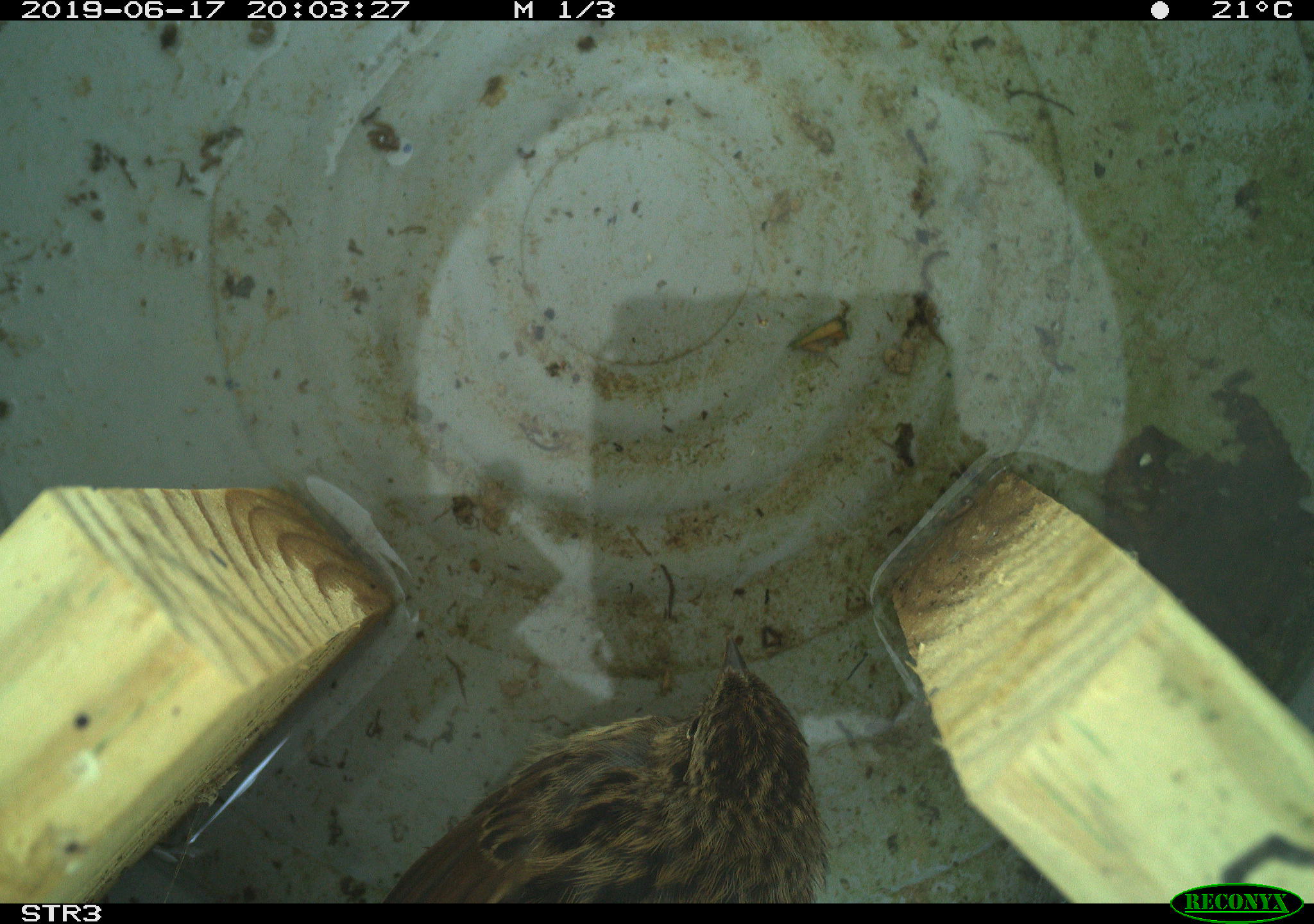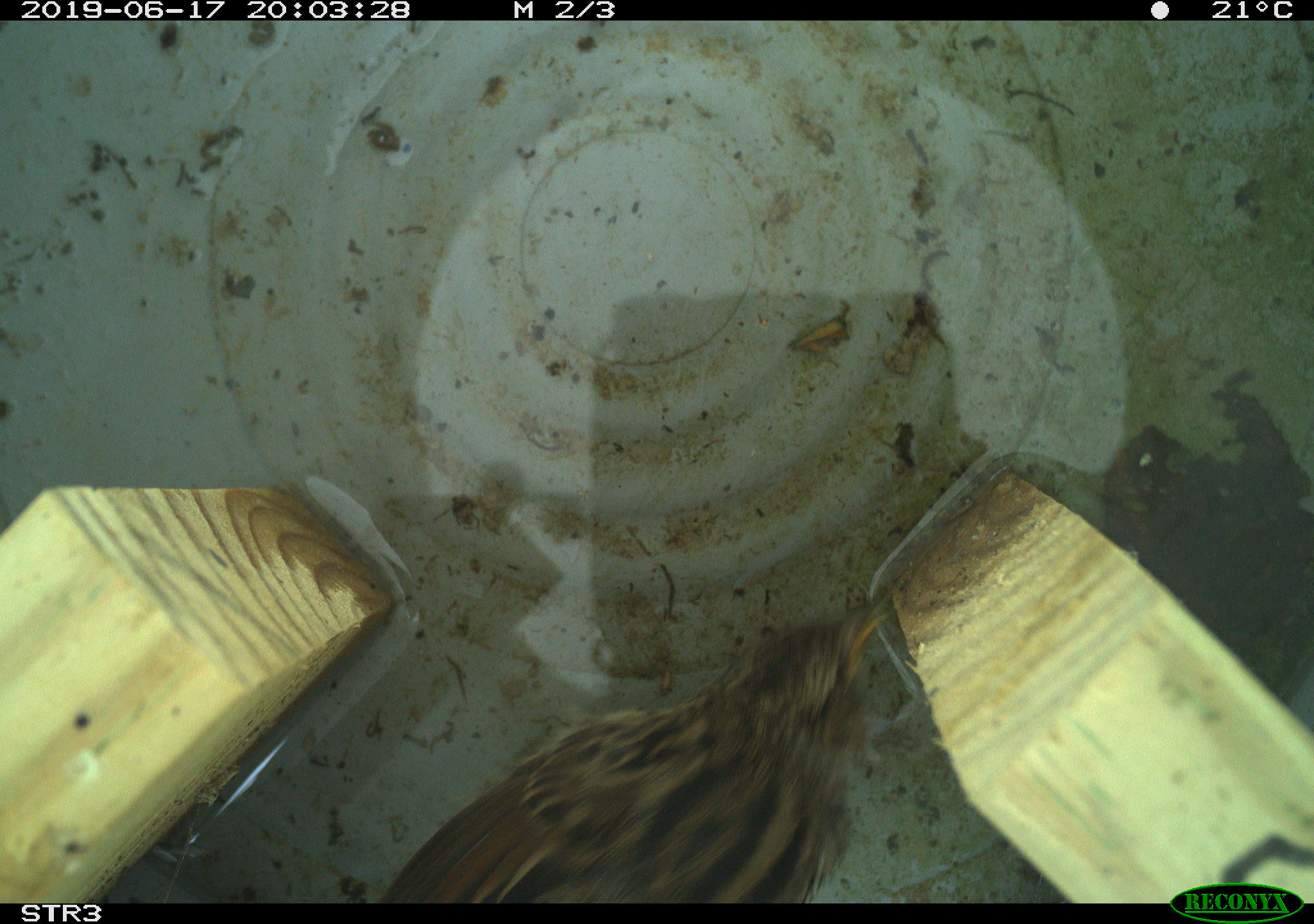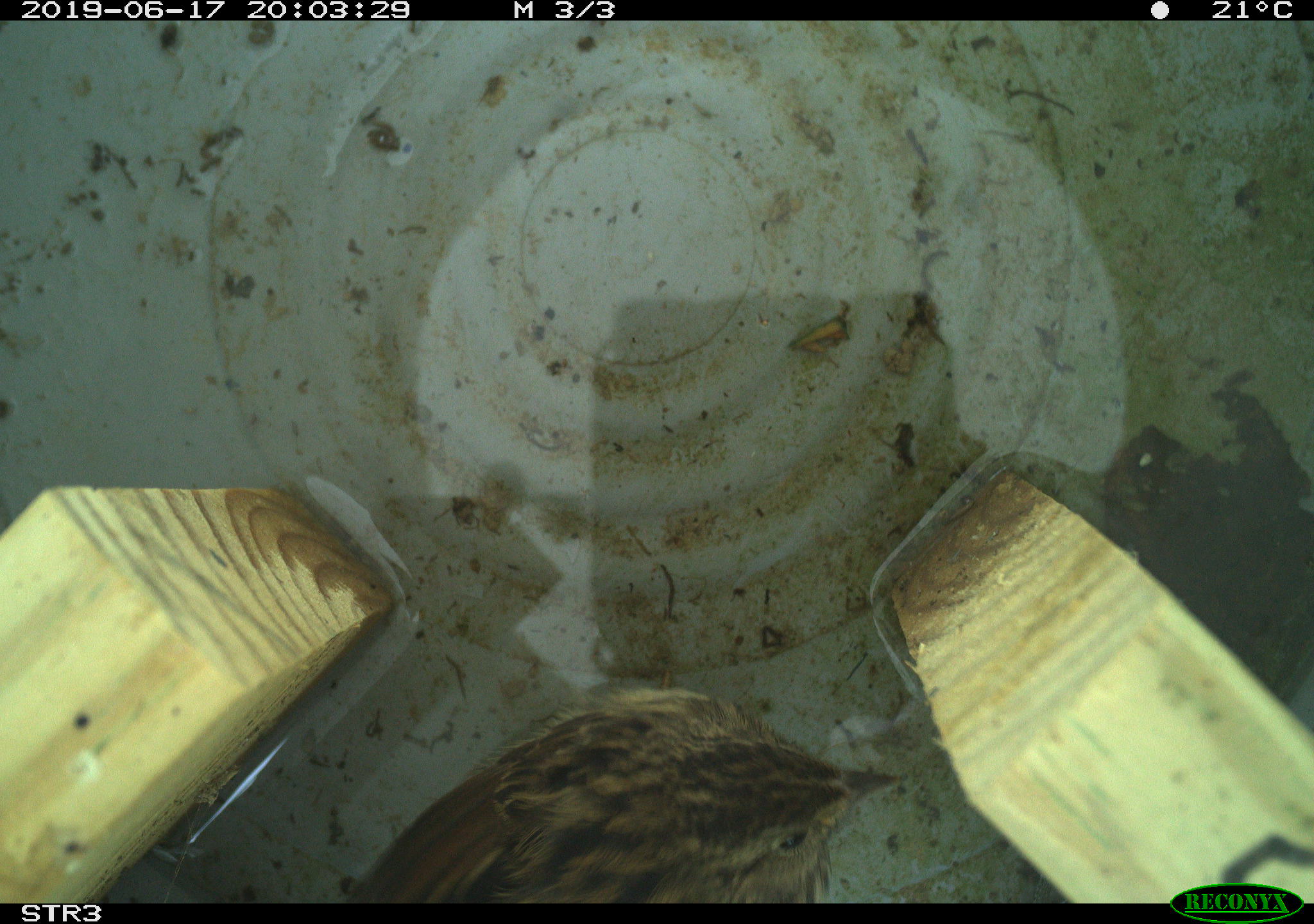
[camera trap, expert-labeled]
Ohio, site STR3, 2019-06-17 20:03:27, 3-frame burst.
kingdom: Animalia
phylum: Chordata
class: Aves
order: Passeriformes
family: Passerellidae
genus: Melospiza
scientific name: Melospiza melodia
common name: song sparrow